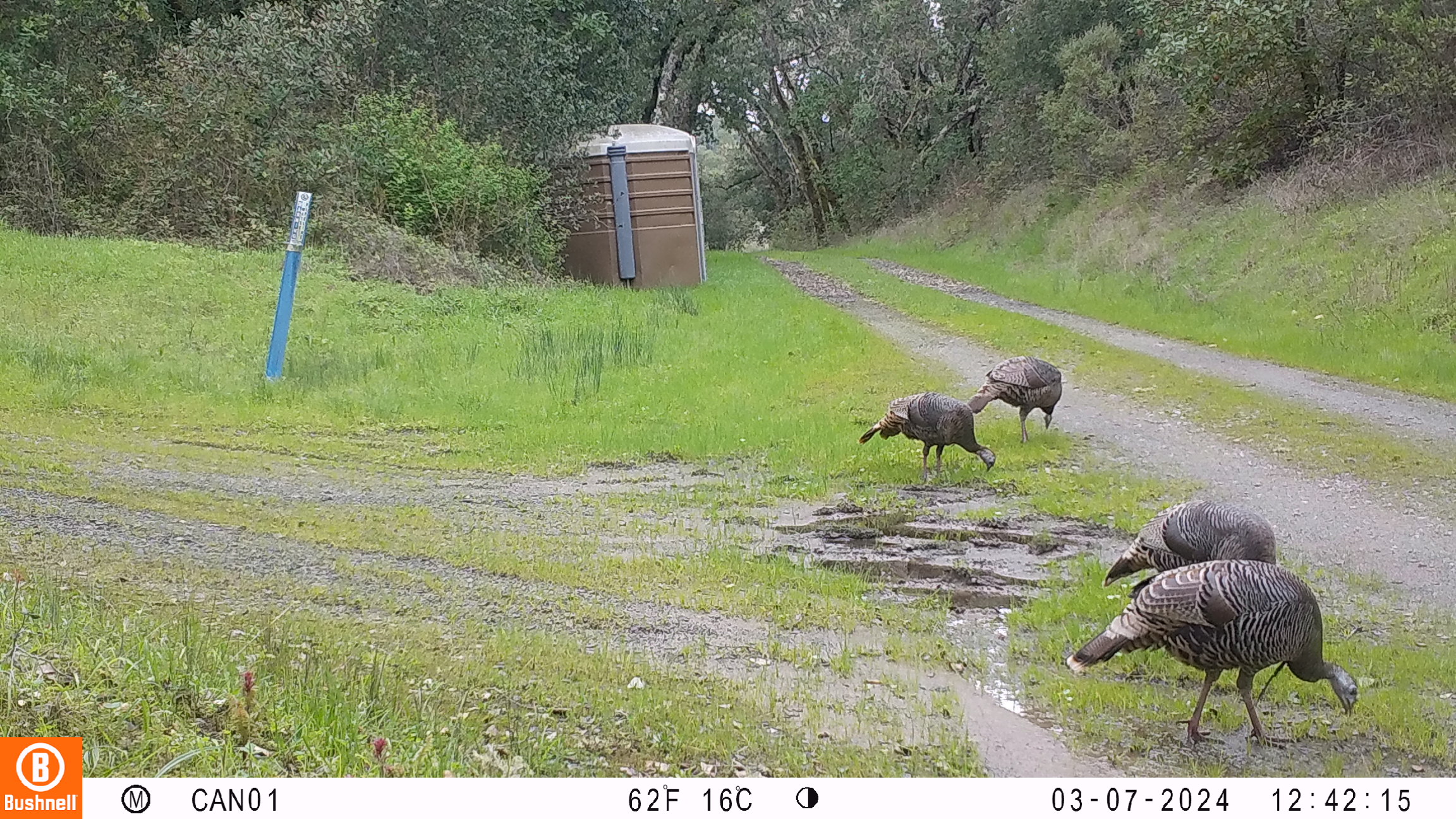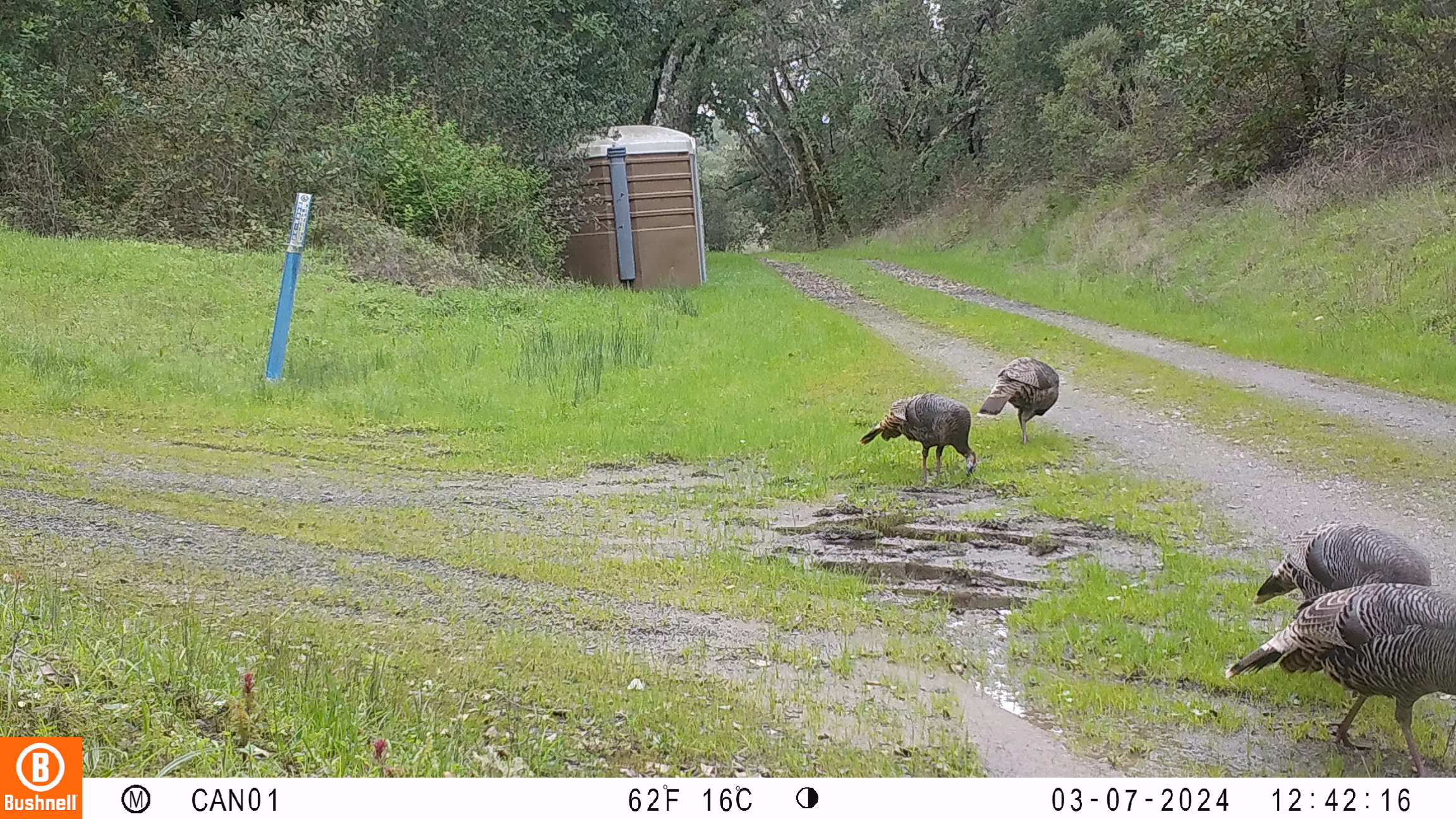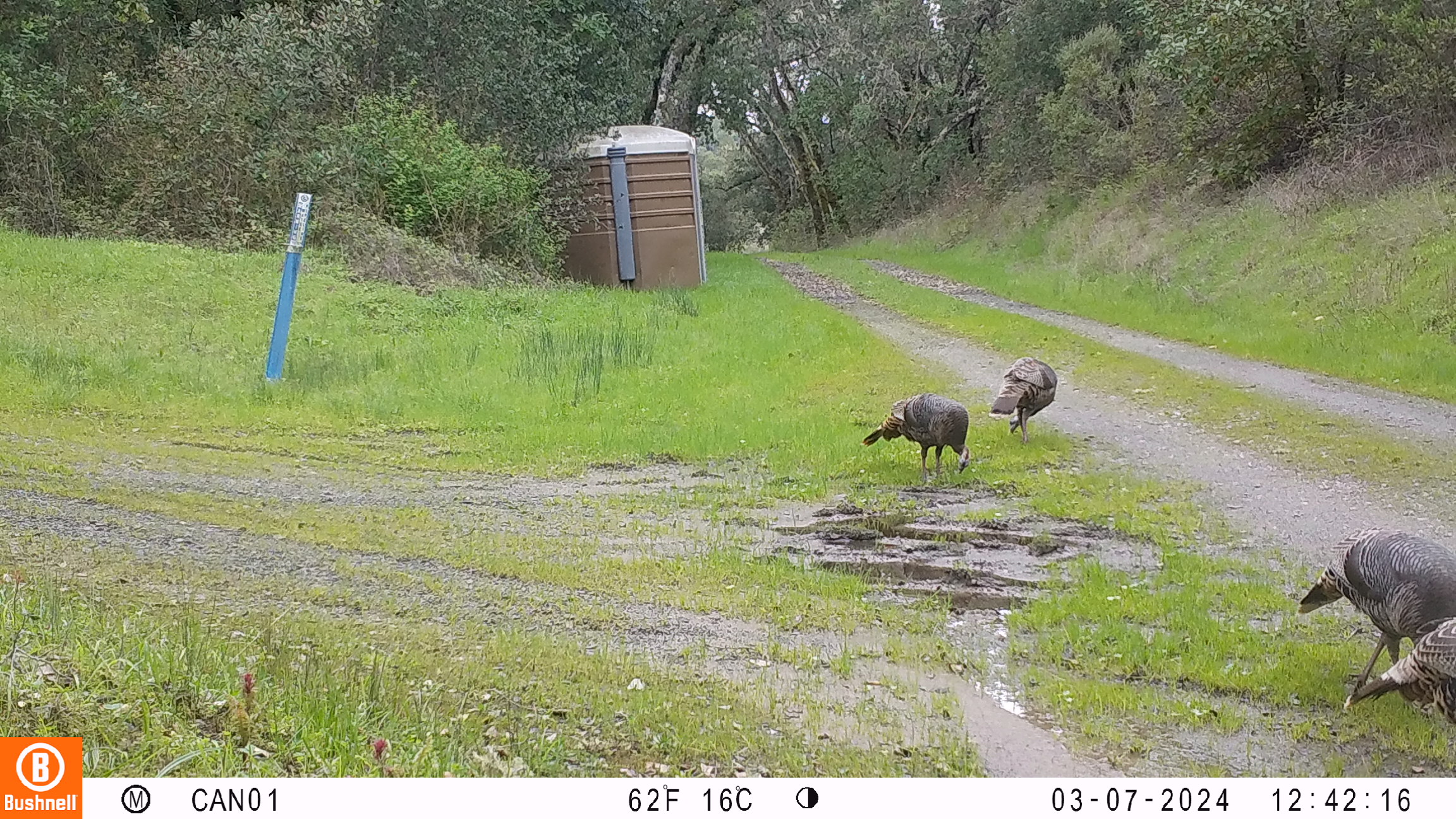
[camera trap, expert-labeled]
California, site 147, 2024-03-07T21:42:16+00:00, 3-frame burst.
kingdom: Animalia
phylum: Chordata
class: Aves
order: Galliformes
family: Phasianidae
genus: Meleagris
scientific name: Meleagris gallopavo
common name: turkey